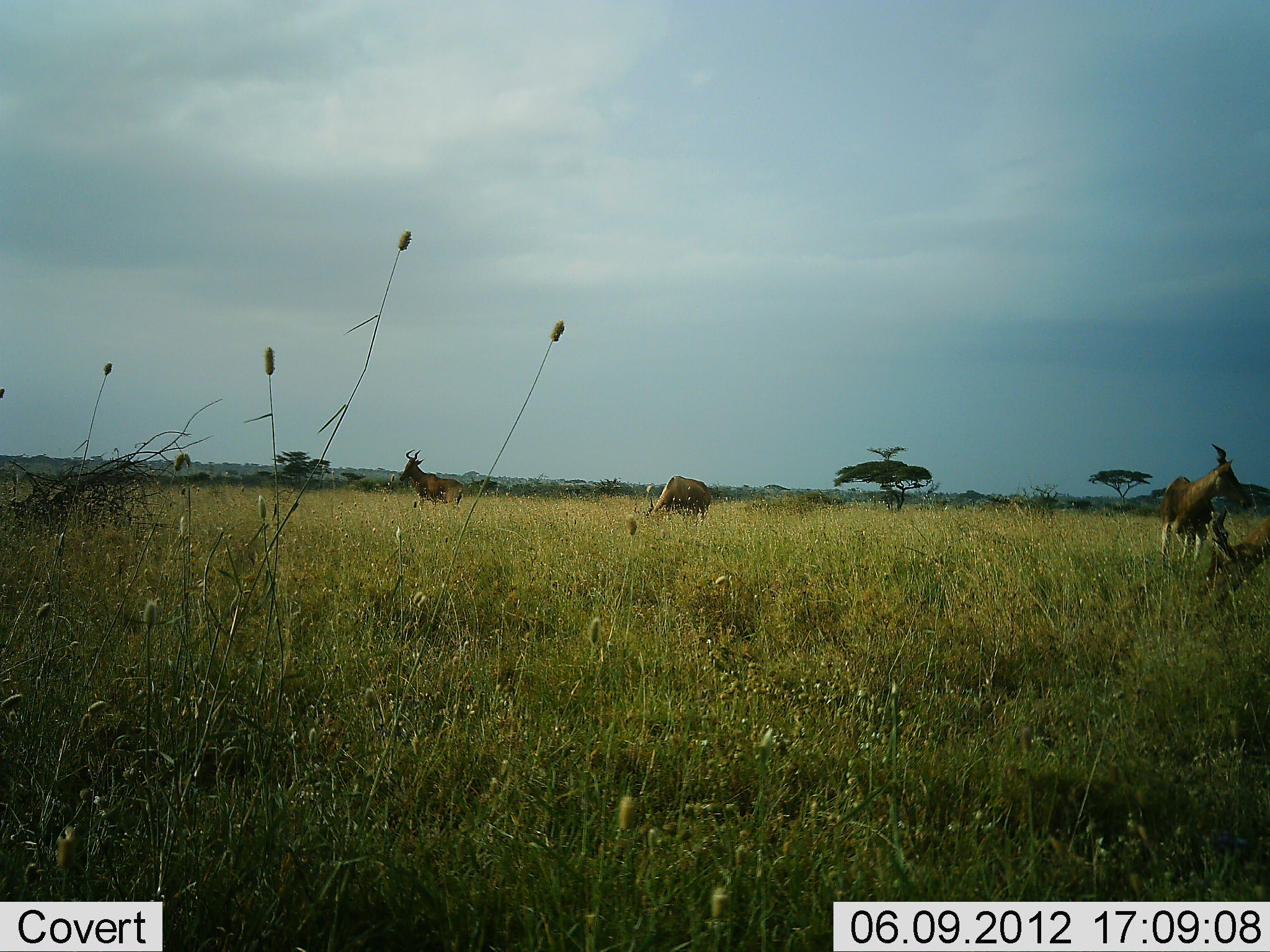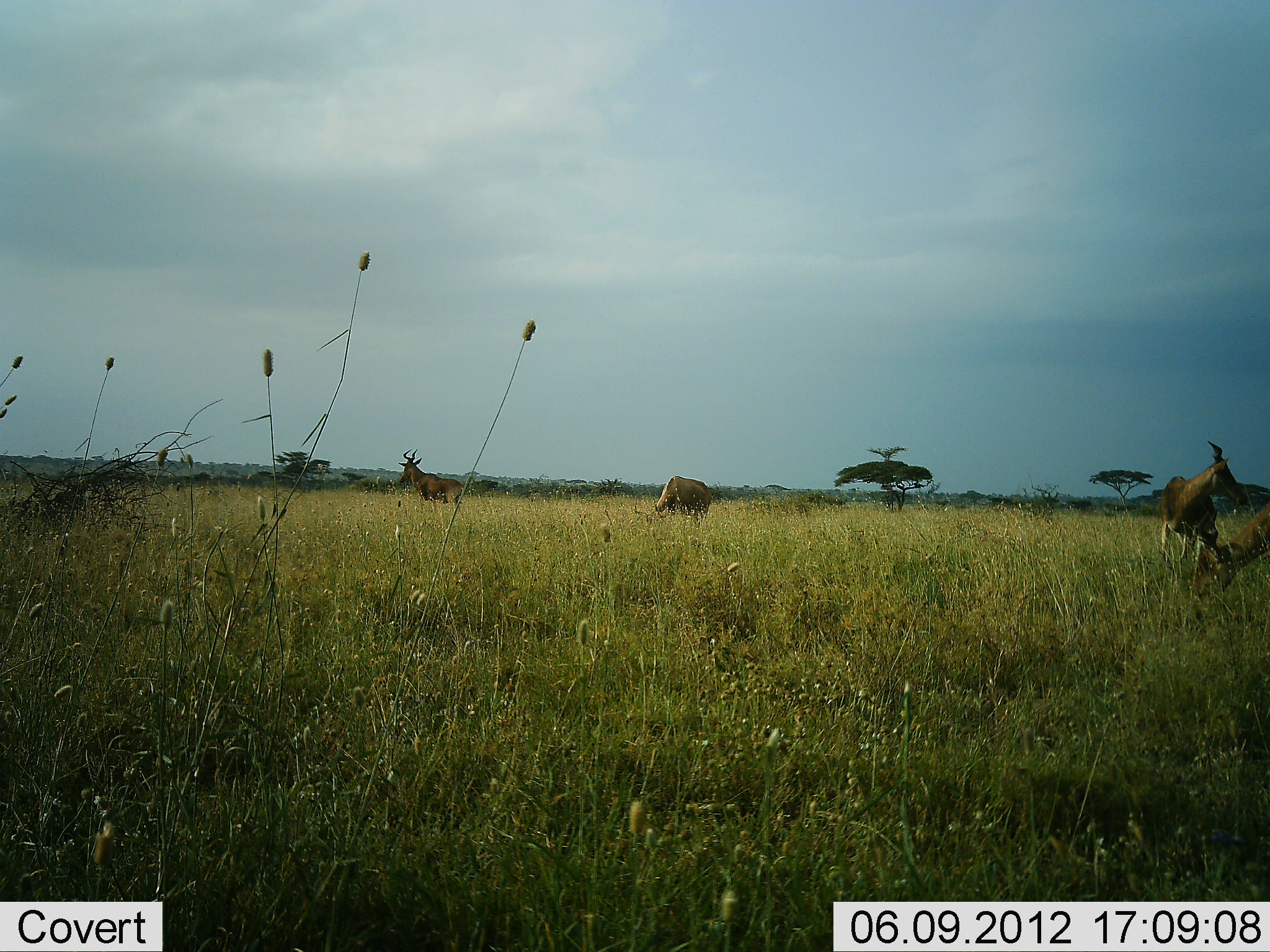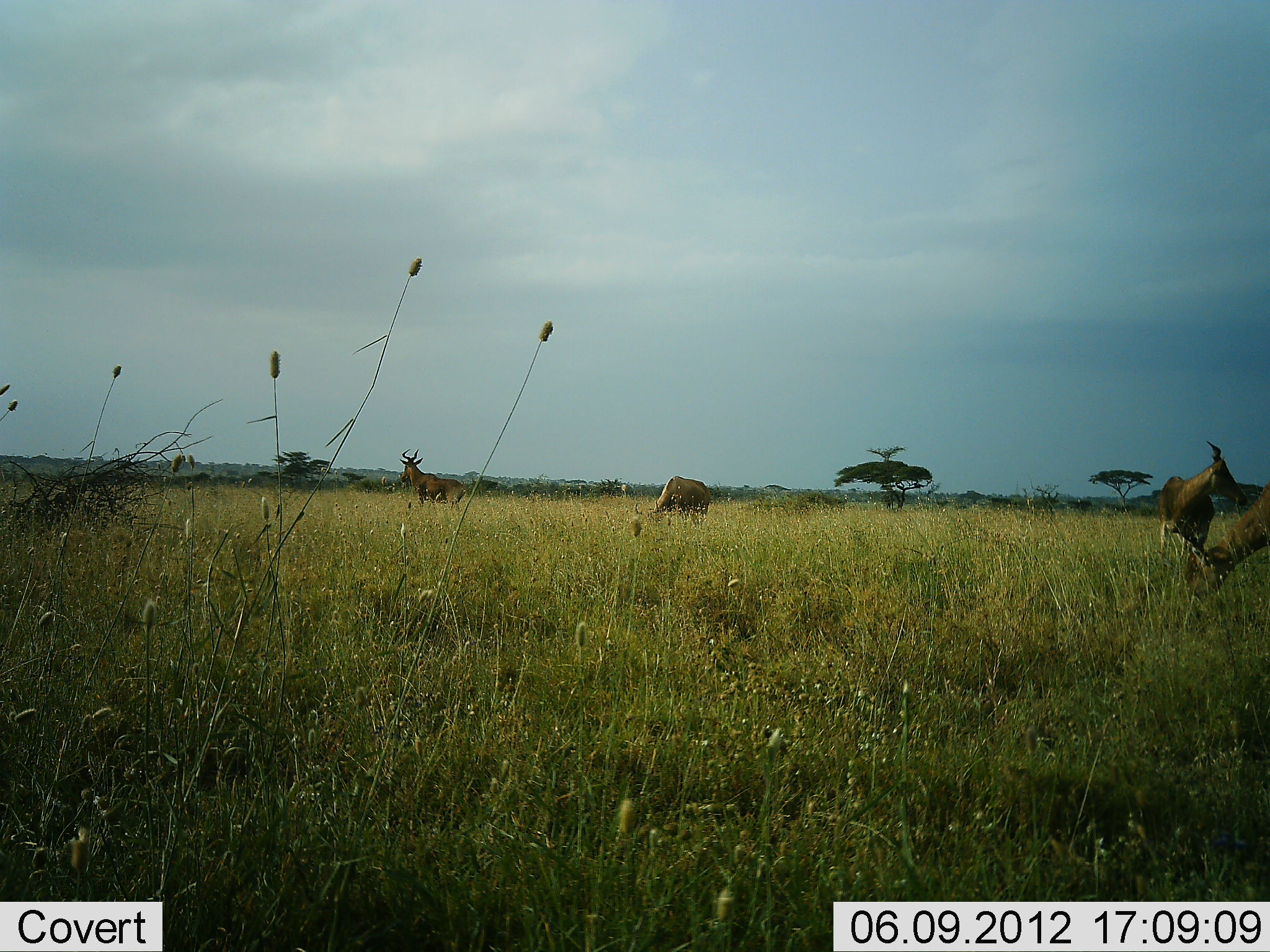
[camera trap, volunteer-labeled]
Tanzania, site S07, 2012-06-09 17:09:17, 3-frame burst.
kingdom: Animalia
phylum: Chordata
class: Mammalia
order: Artiodactyla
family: Bovidae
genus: Alcelaphus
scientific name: Alcelaphus buselaphus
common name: hartebeest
Hartebeest (Alcelaphus buselaphus), count 4. Behavior (volunteer vote fractions): standing 80%, resting 0%, moving 0%, interacting 0%. Young present (vote fraction): 0%. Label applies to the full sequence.